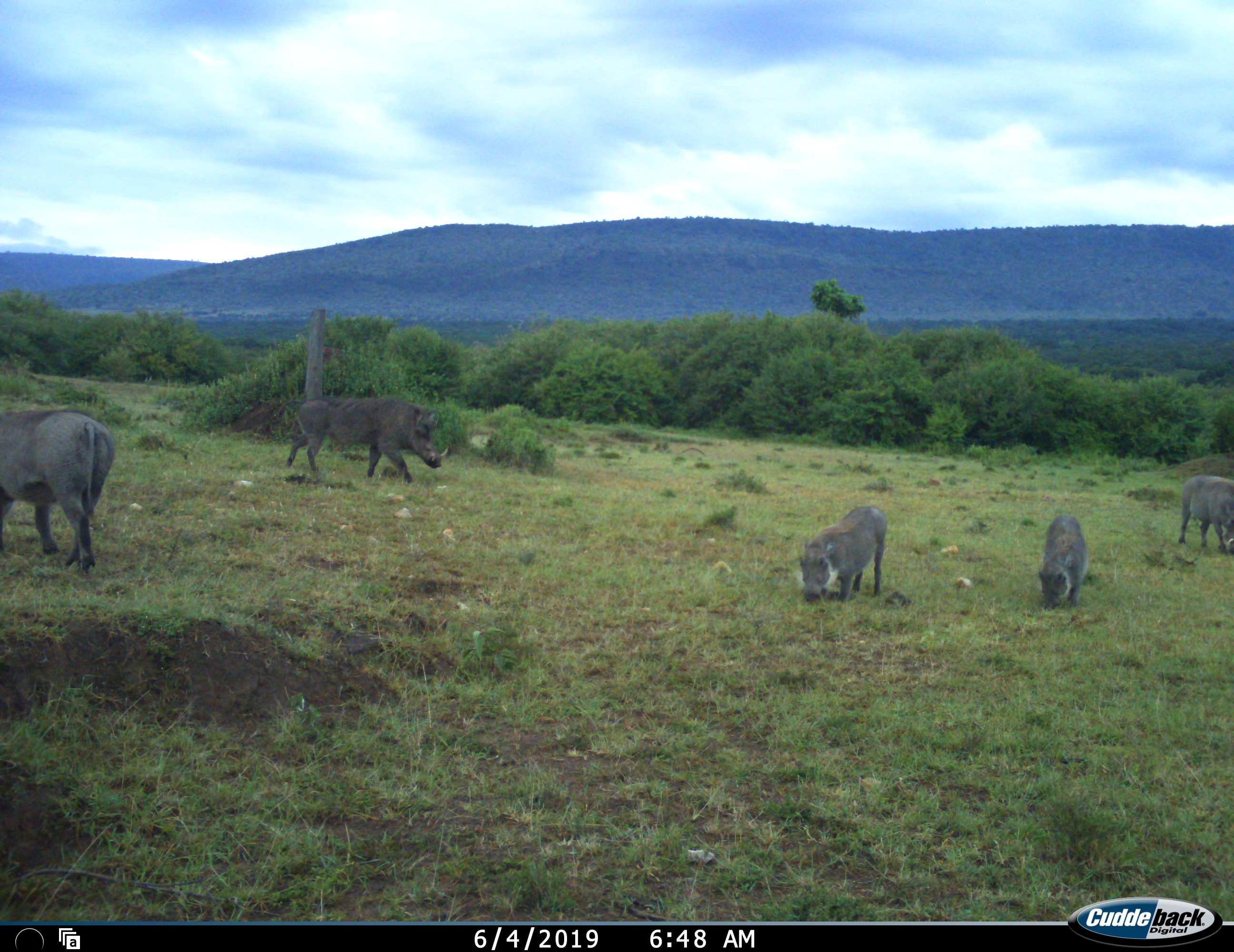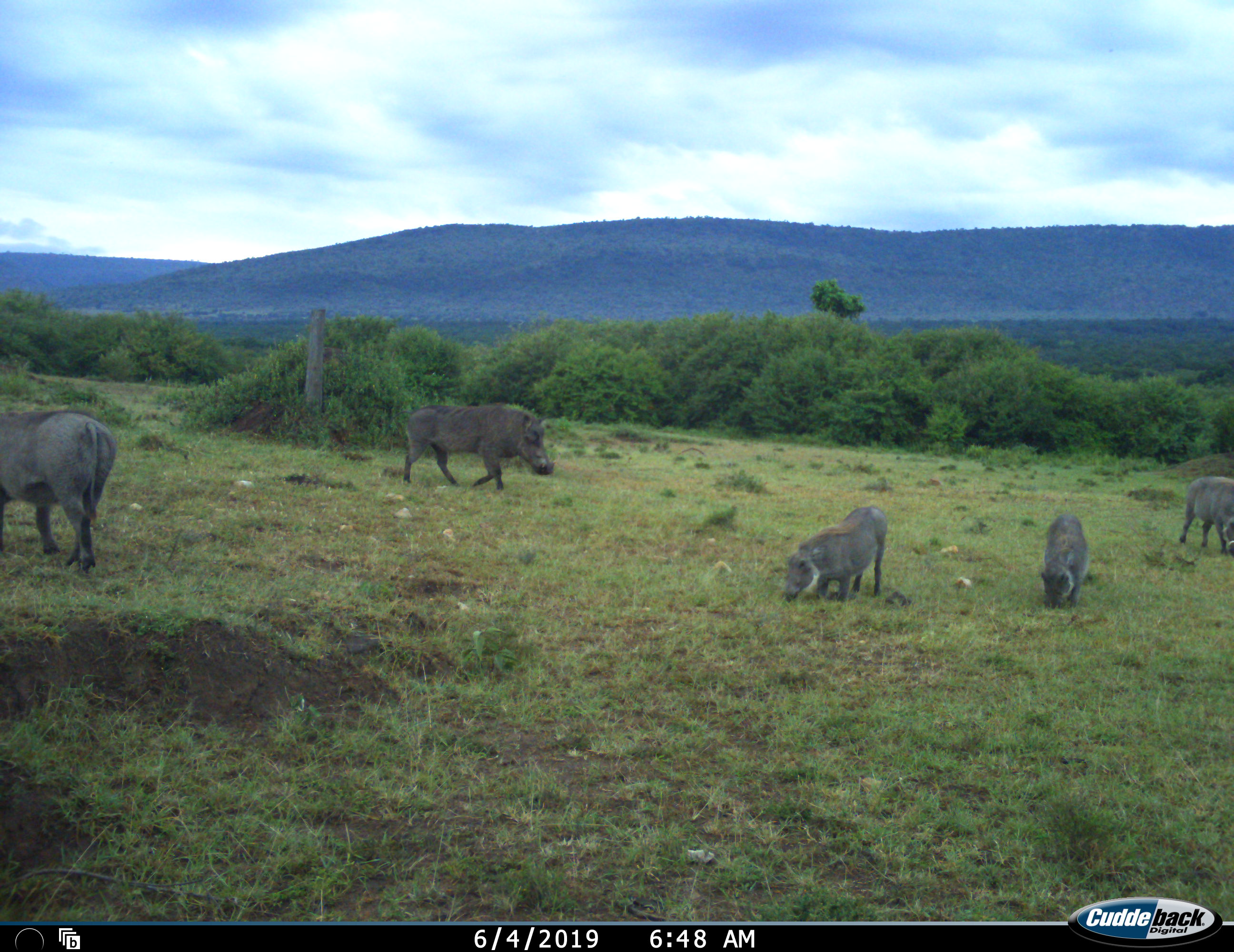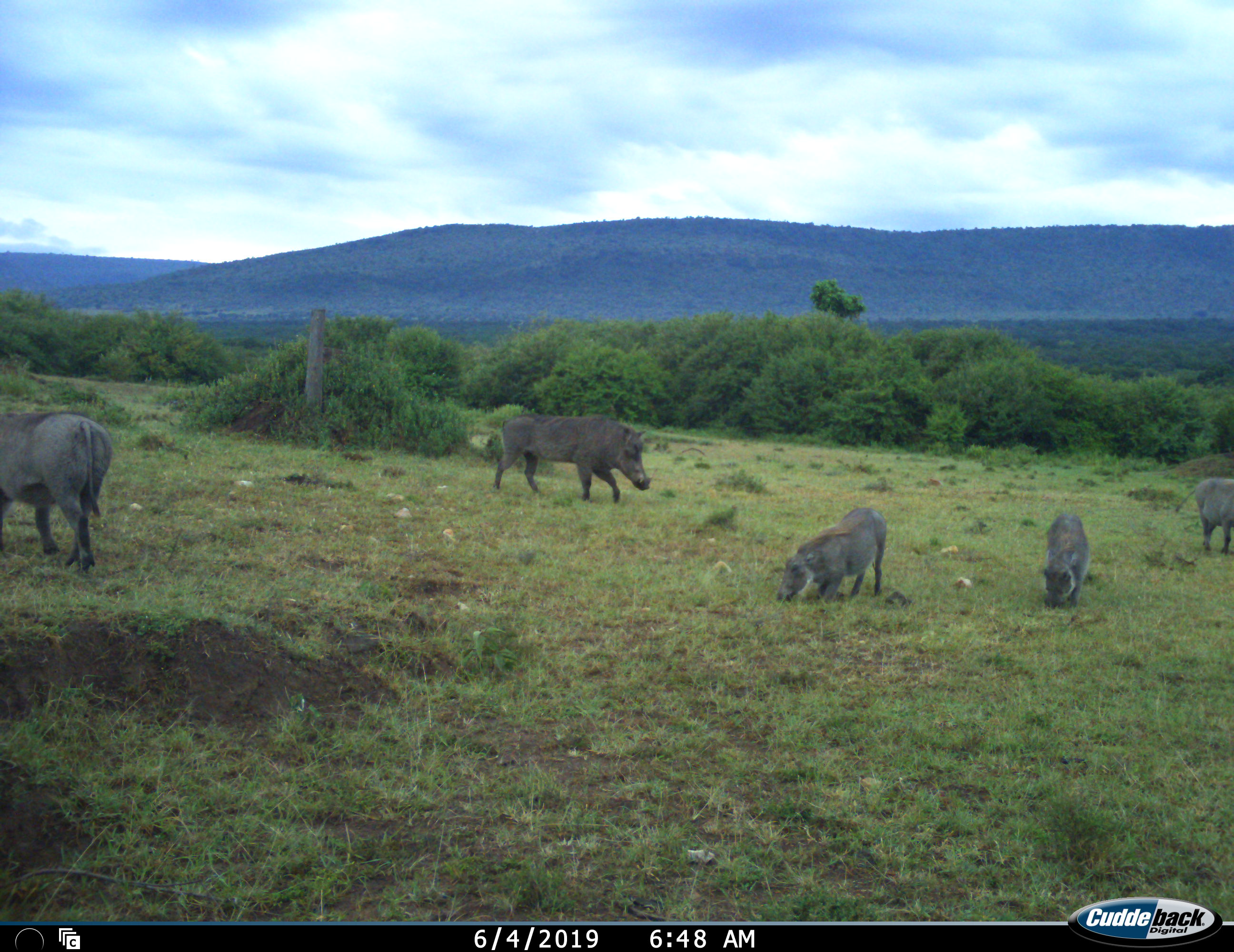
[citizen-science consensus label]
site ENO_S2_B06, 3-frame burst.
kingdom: Animalia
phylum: Chordata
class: Mammalia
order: Artiodactyla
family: Suidae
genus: Phacochoerus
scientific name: Phacochoerus africanus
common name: warthog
Warthog (Phacochoerus africanus), count 5. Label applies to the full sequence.